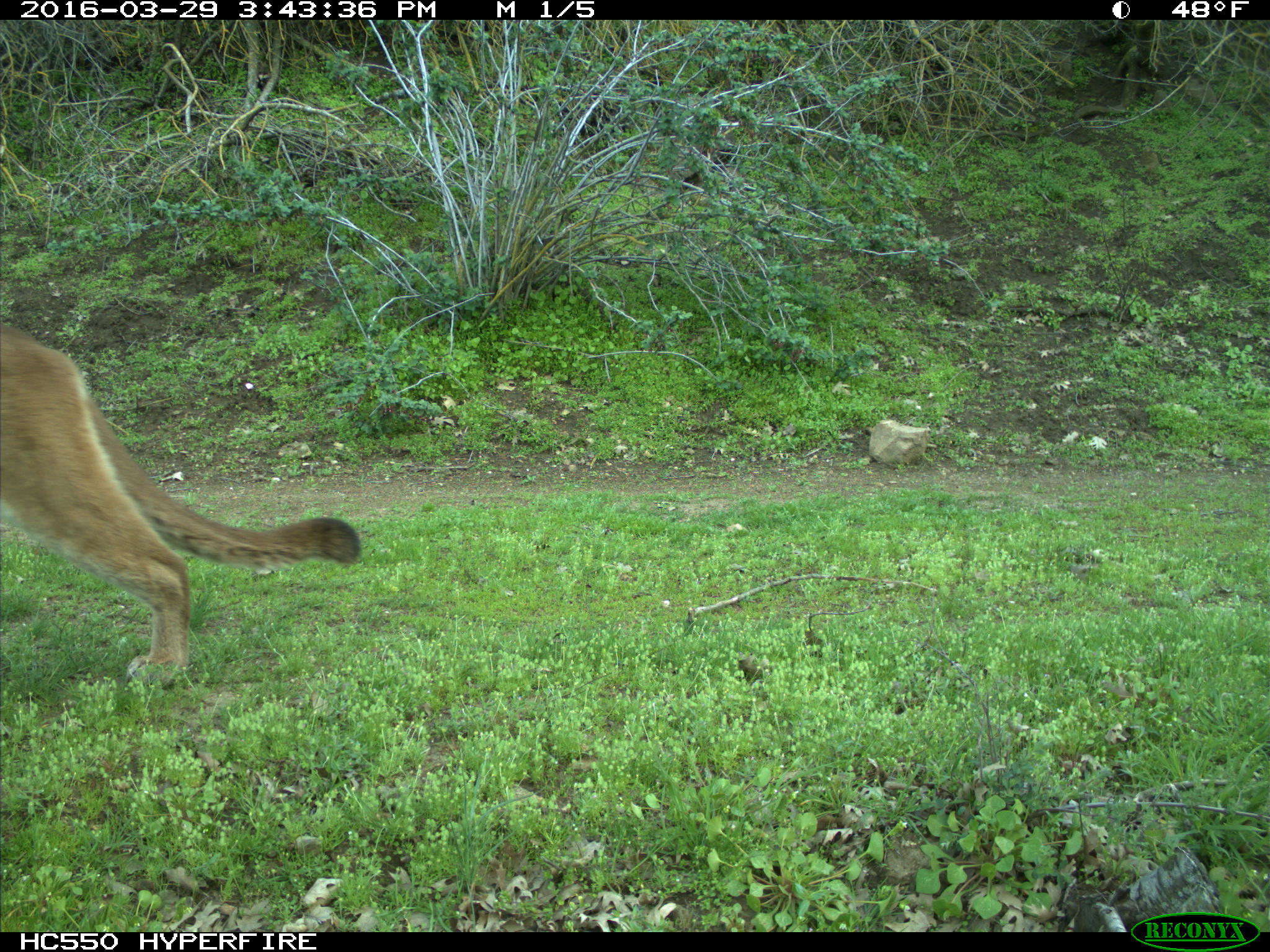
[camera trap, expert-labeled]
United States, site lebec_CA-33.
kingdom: Animalia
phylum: Chordata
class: Mammalia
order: Carnivora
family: Felidae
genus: Puma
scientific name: Puma concolor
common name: mountain lion